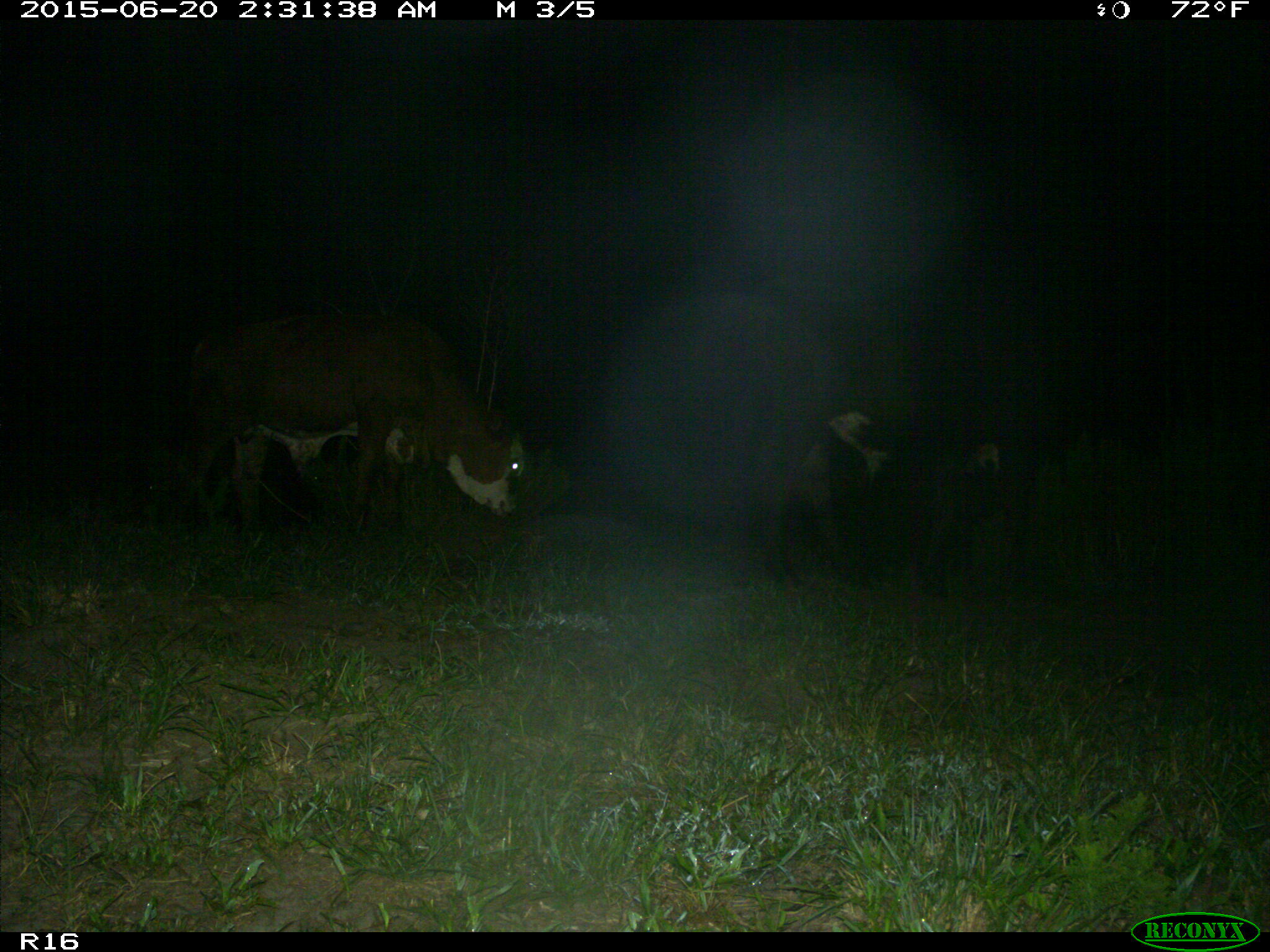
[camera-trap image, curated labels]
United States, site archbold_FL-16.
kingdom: Animalia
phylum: Chordata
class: Mammalia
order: Artiodactyla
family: Bovidae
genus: Bos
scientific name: Bos taurus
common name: domestic cow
Bos taurus (domestic cow).